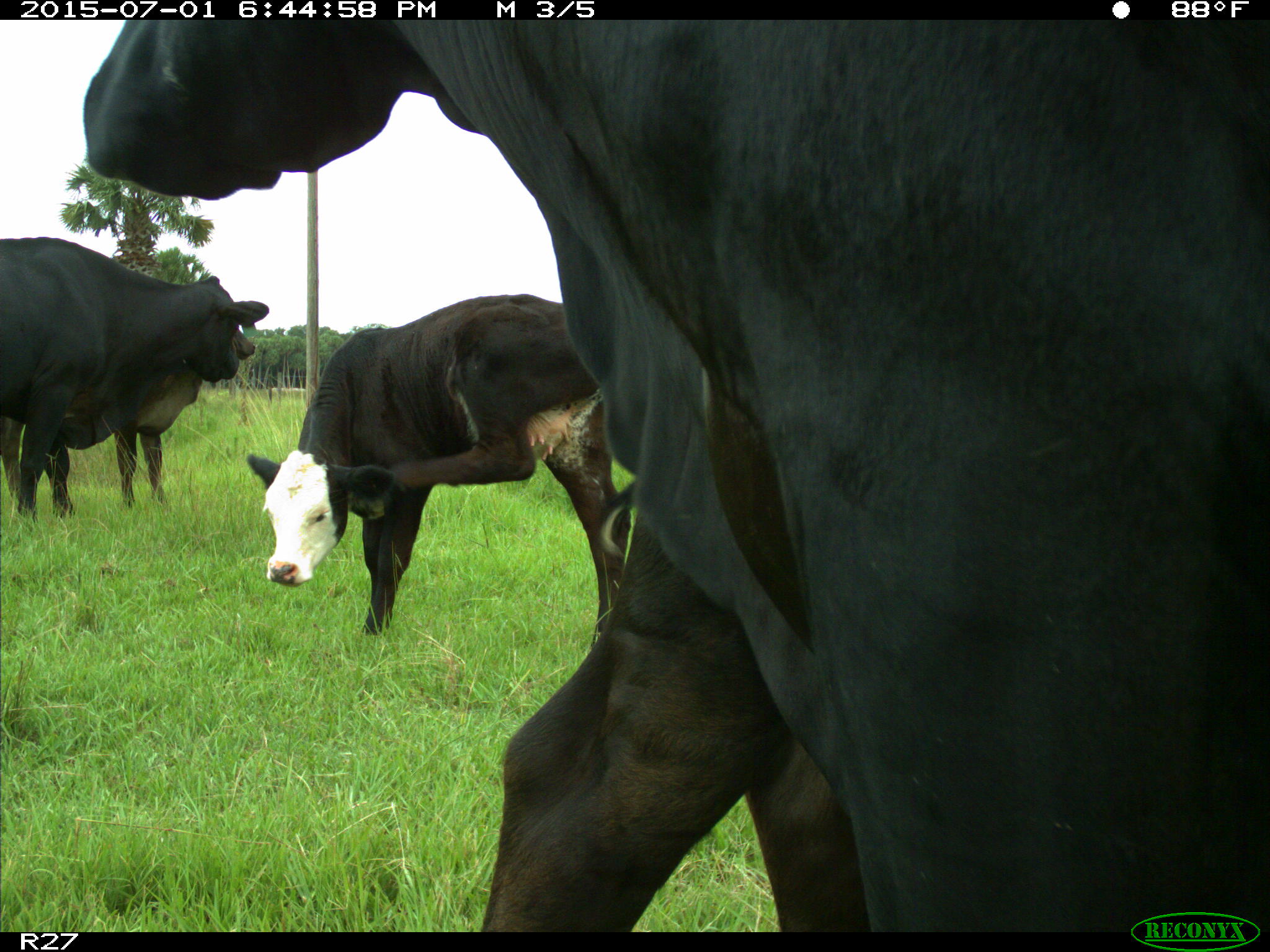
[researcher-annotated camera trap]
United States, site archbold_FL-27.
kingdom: Animalia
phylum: Chordata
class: Mammalia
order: Artiodactyla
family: Bovidae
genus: Bos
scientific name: Bos taurus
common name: domestic cow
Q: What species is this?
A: Bos taurus (domestic cow).